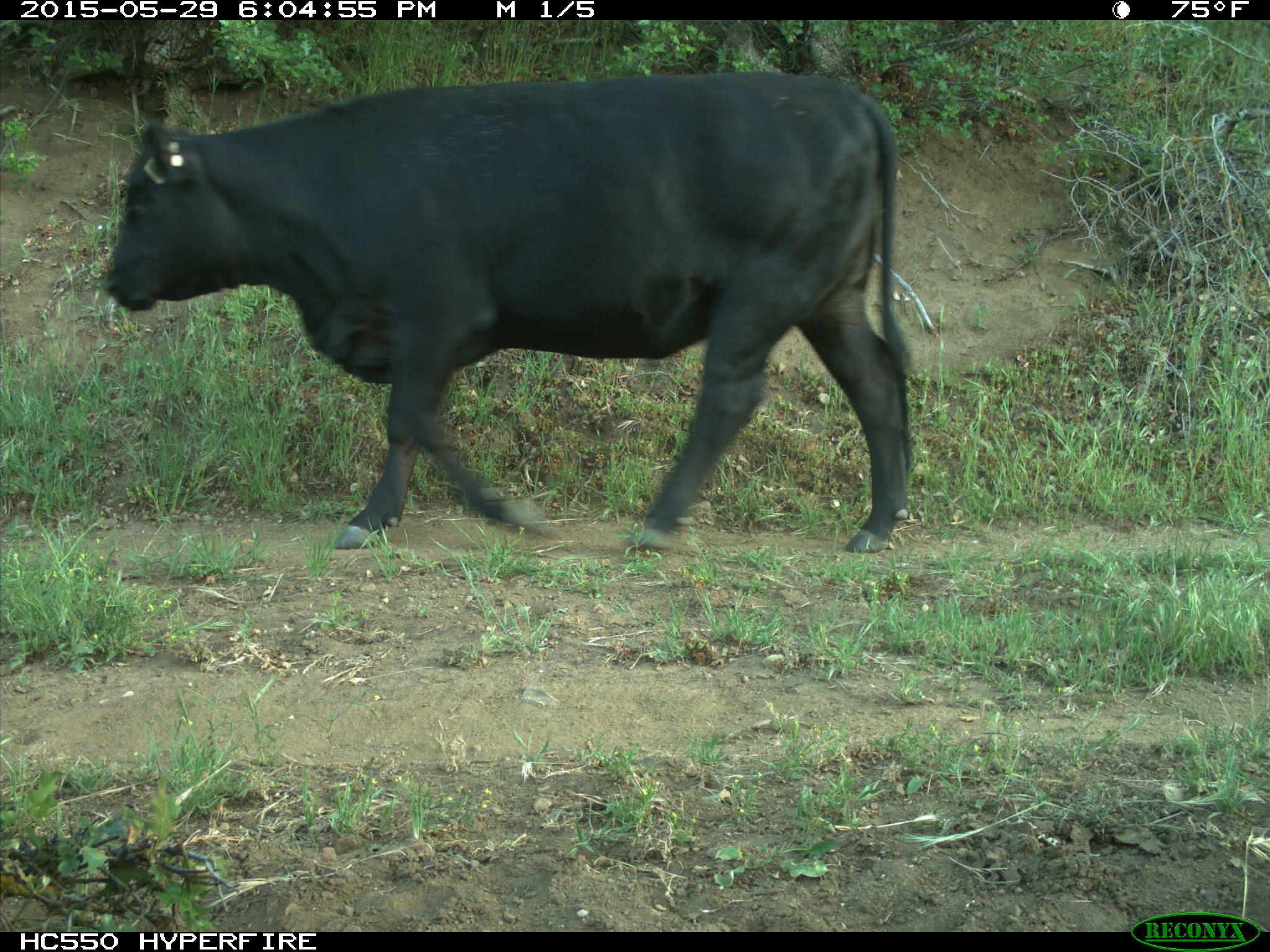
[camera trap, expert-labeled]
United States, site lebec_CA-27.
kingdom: Animalia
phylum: Chordata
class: Mammalia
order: Artiodactyla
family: Bovidae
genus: Bos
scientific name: Bos taurus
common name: domestic cow